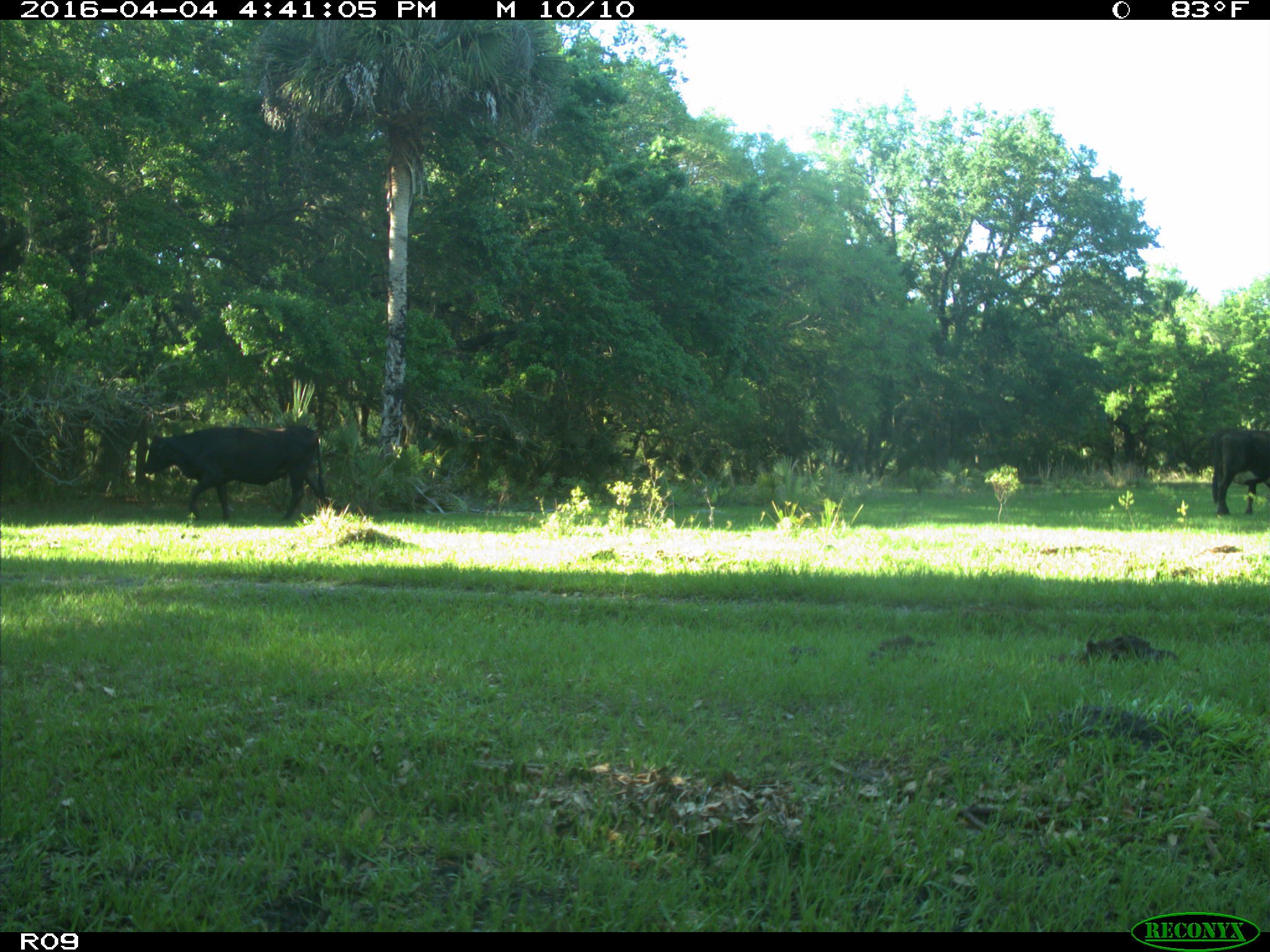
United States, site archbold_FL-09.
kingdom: Animalia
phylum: Chordata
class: Mammalia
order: Artiodactyla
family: Bovidae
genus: Bos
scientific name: Bos taurus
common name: domestic cow